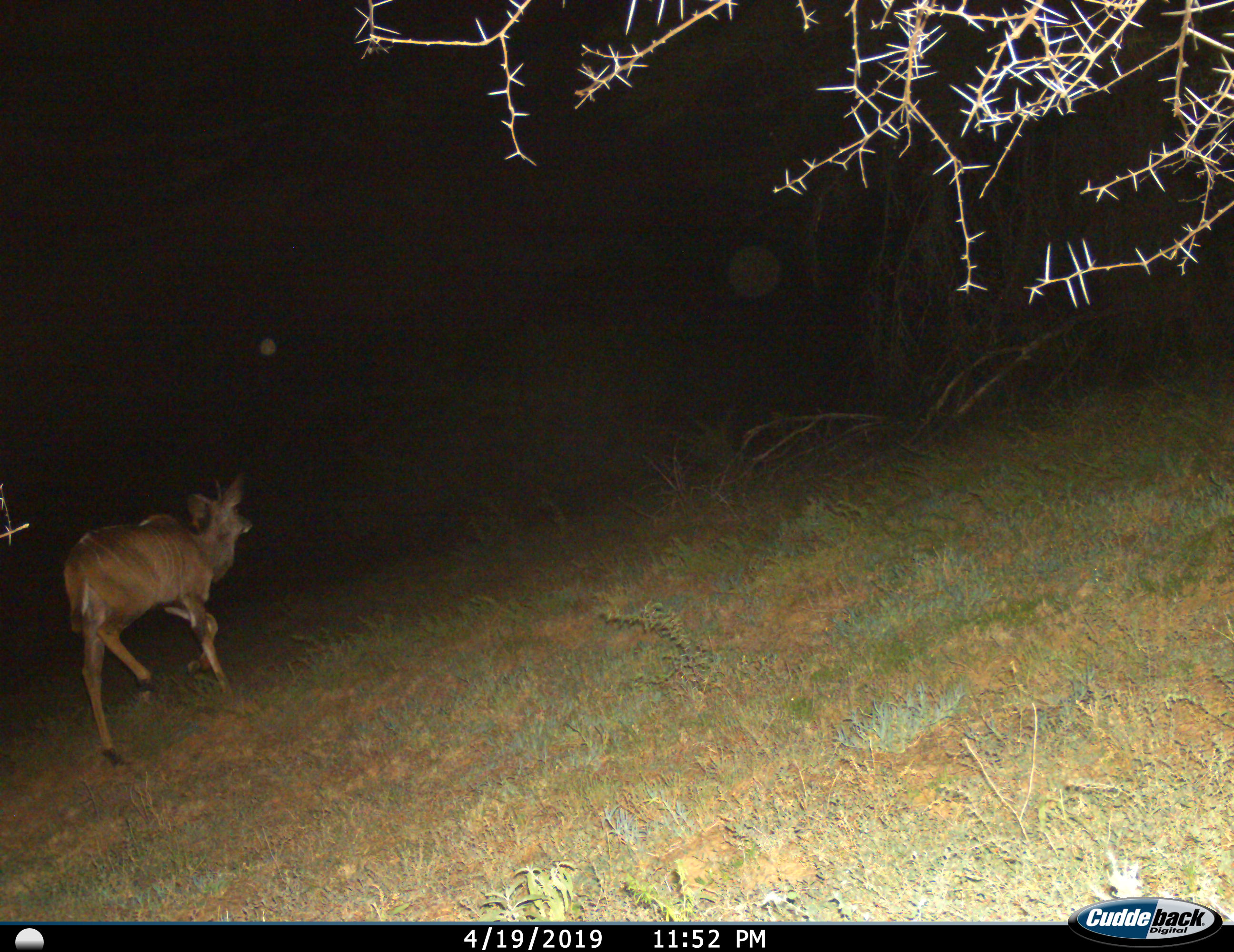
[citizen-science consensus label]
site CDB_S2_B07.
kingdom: Animalia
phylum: Chordata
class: Mammalia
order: Artiodactyla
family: Bovidae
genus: Tragelaphus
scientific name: Tragelaphus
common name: kudu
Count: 1.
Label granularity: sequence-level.